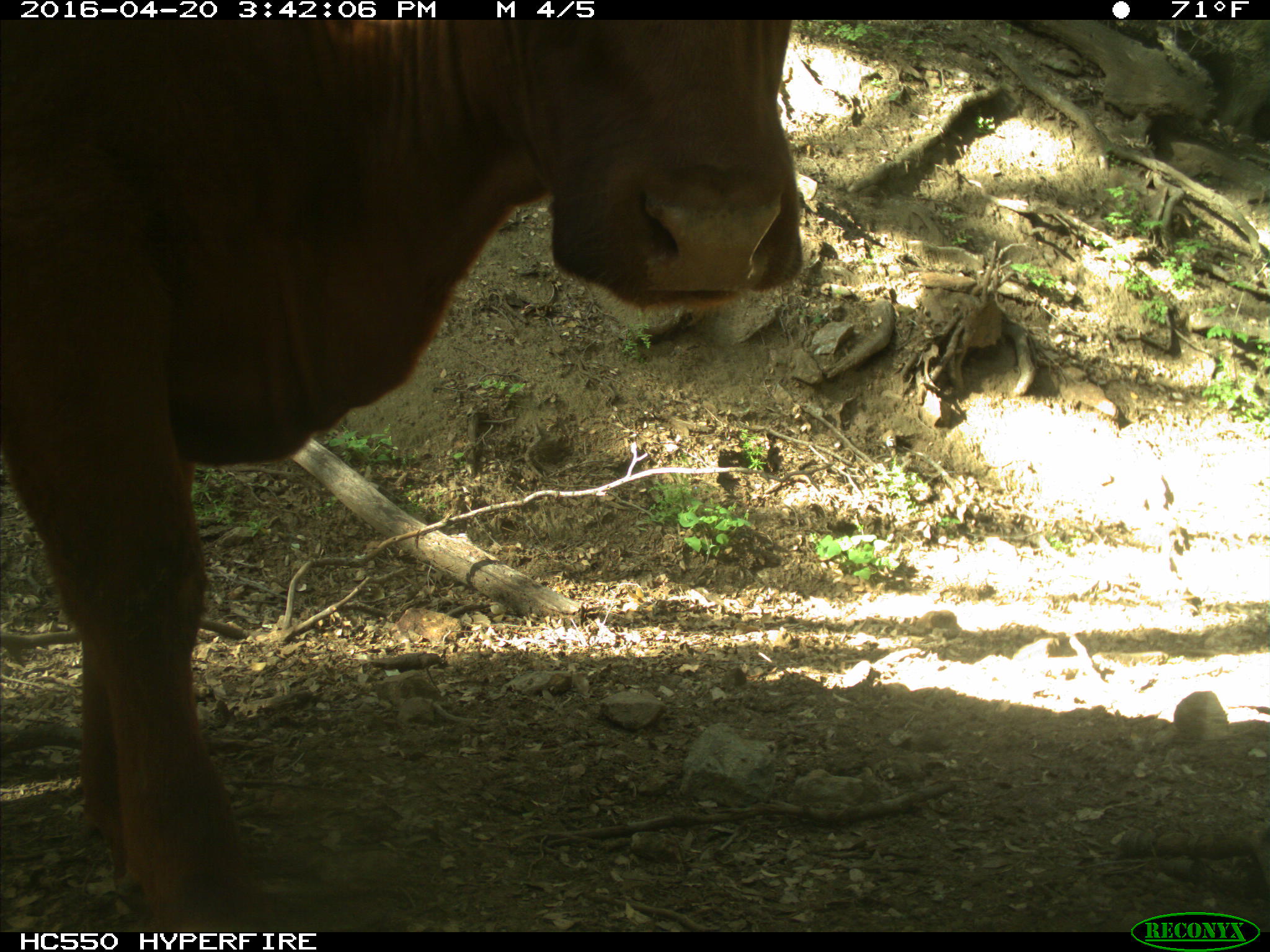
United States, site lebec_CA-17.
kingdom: Animalia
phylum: Chordata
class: Mammalia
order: Artiodactyla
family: Bovidae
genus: Bos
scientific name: Bos taurus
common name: domestic cow